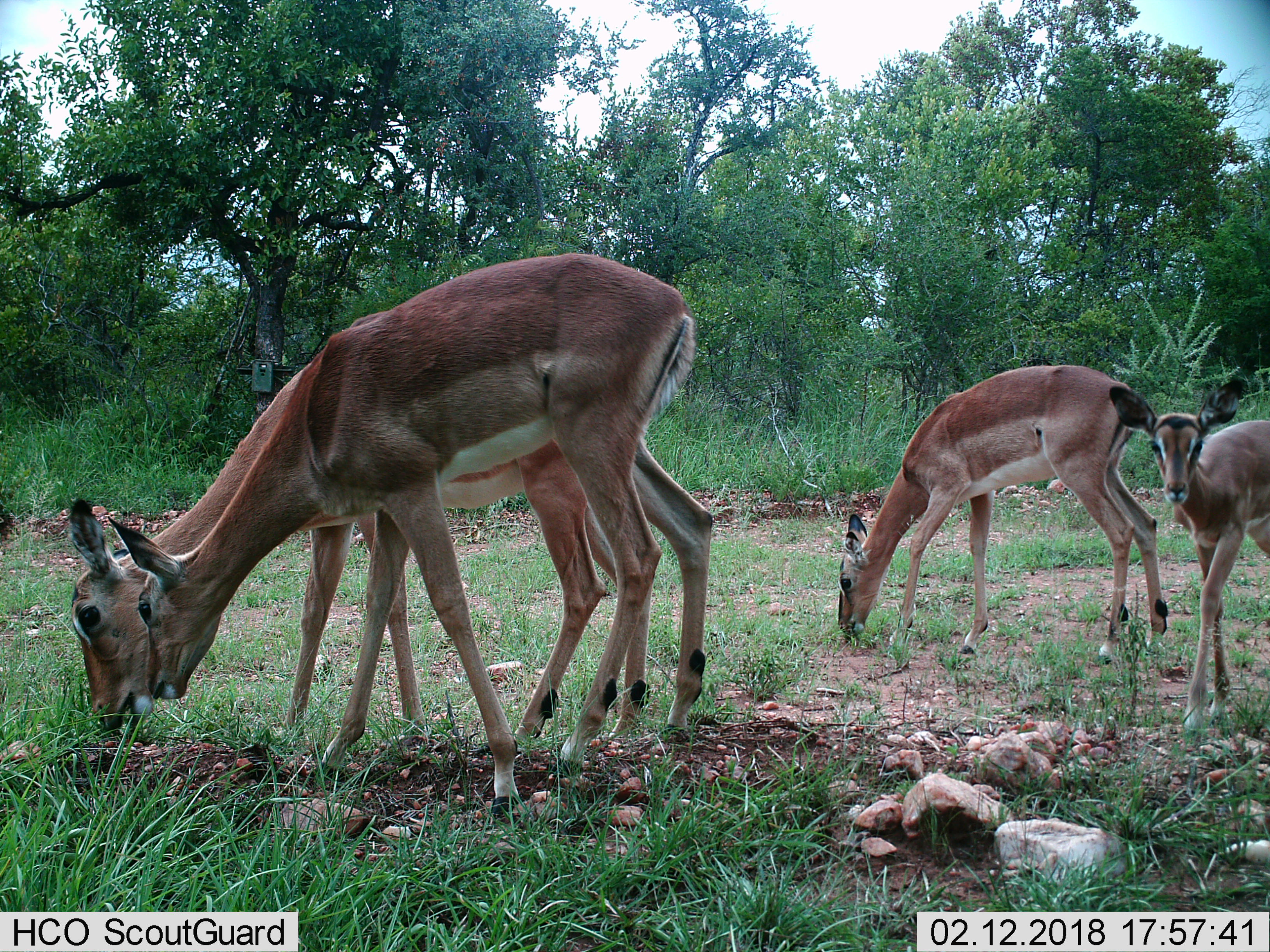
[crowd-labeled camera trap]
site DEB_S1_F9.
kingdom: Animalia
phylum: Chordata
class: Mammalia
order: Artiodactyla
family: Bovidae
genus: Aepyceros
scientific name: Aepyceros melampus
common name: impala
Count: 4.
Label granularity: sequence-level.